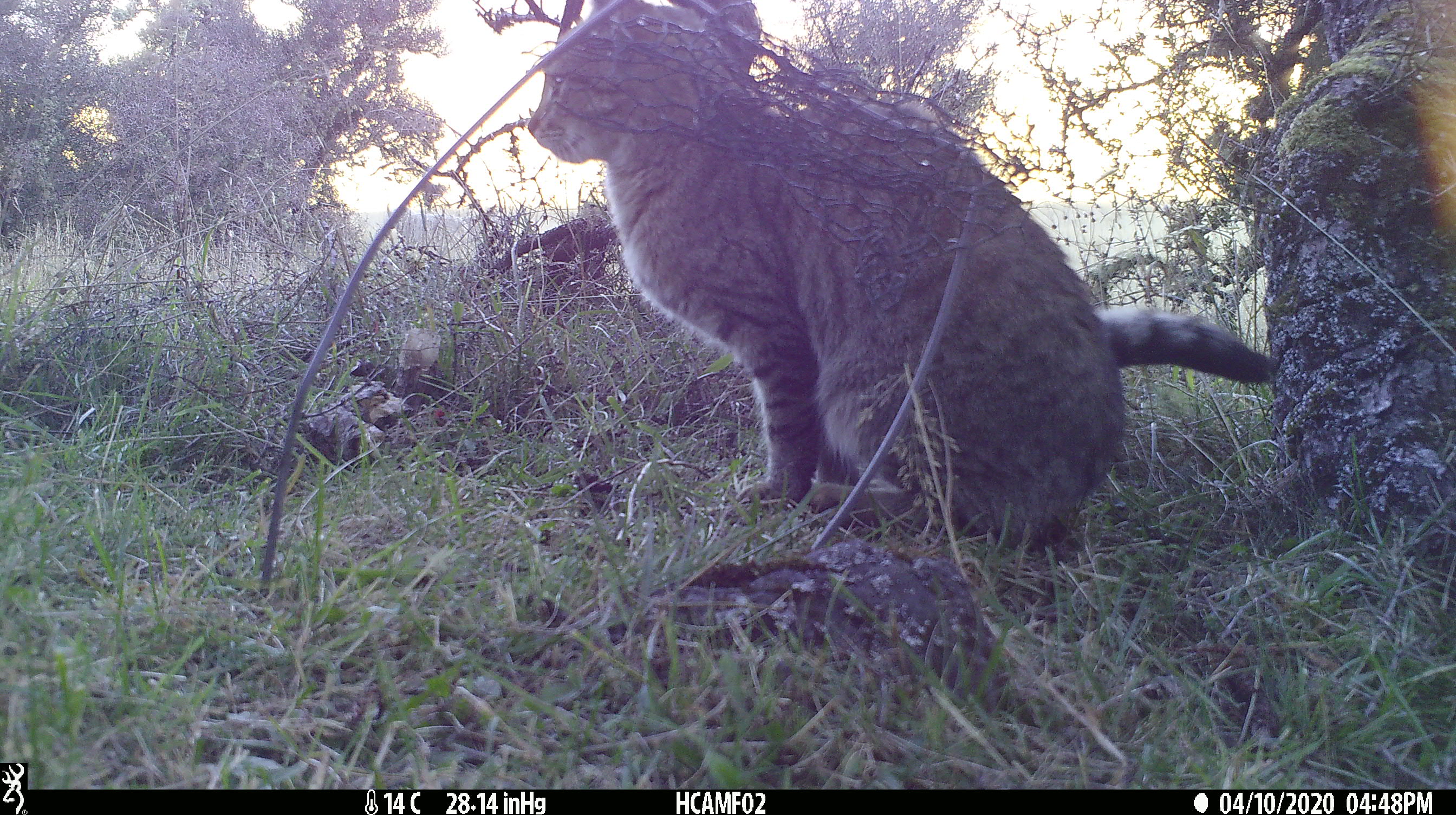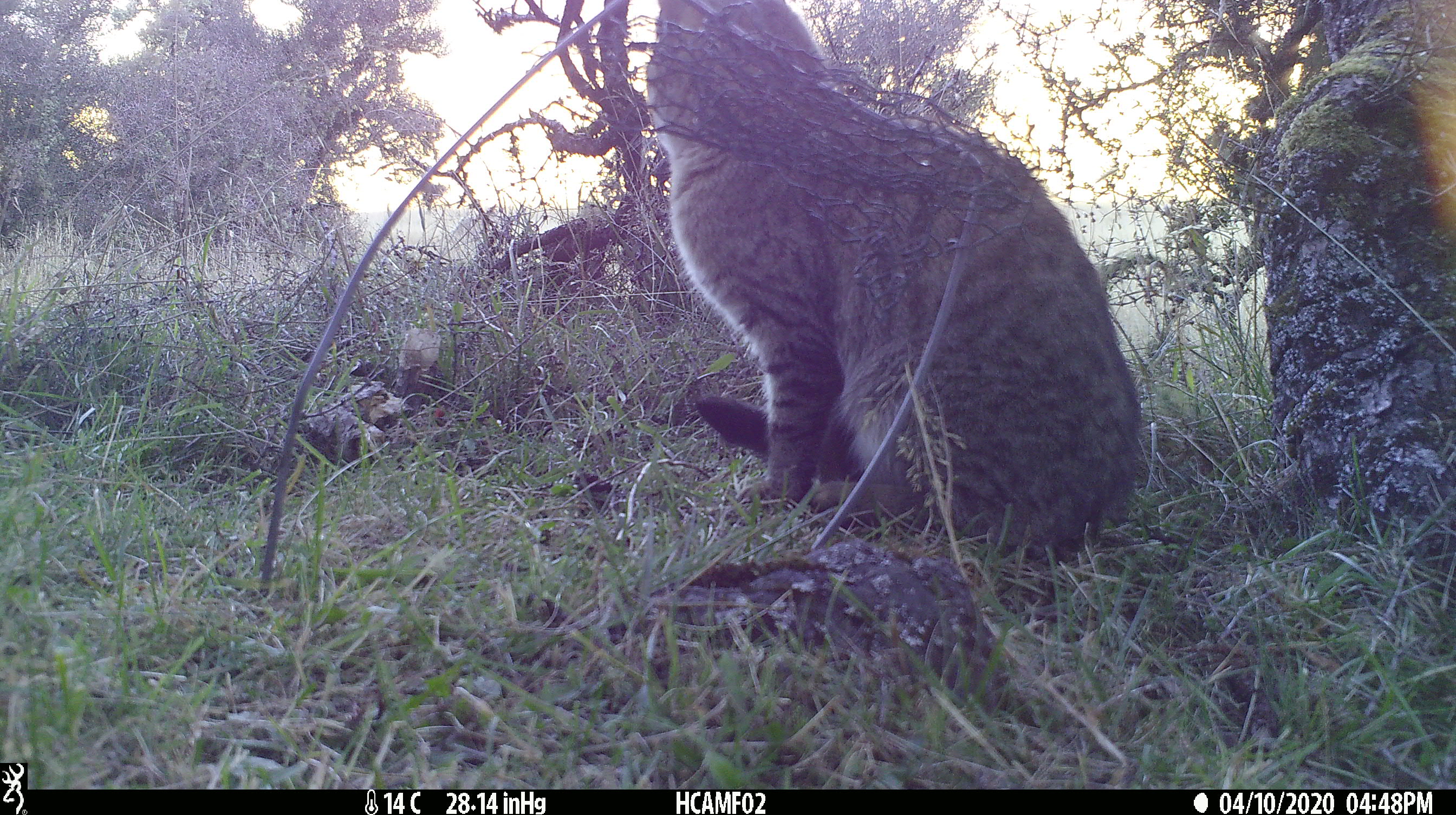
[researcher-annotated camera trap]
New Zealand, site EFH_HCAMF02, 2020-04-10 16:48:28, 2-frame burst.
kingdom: Animalia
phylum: Chordata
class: Mammalia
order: Carnivora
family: Felidae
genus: Felis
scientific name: Felis catus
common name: domestic cat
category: cat